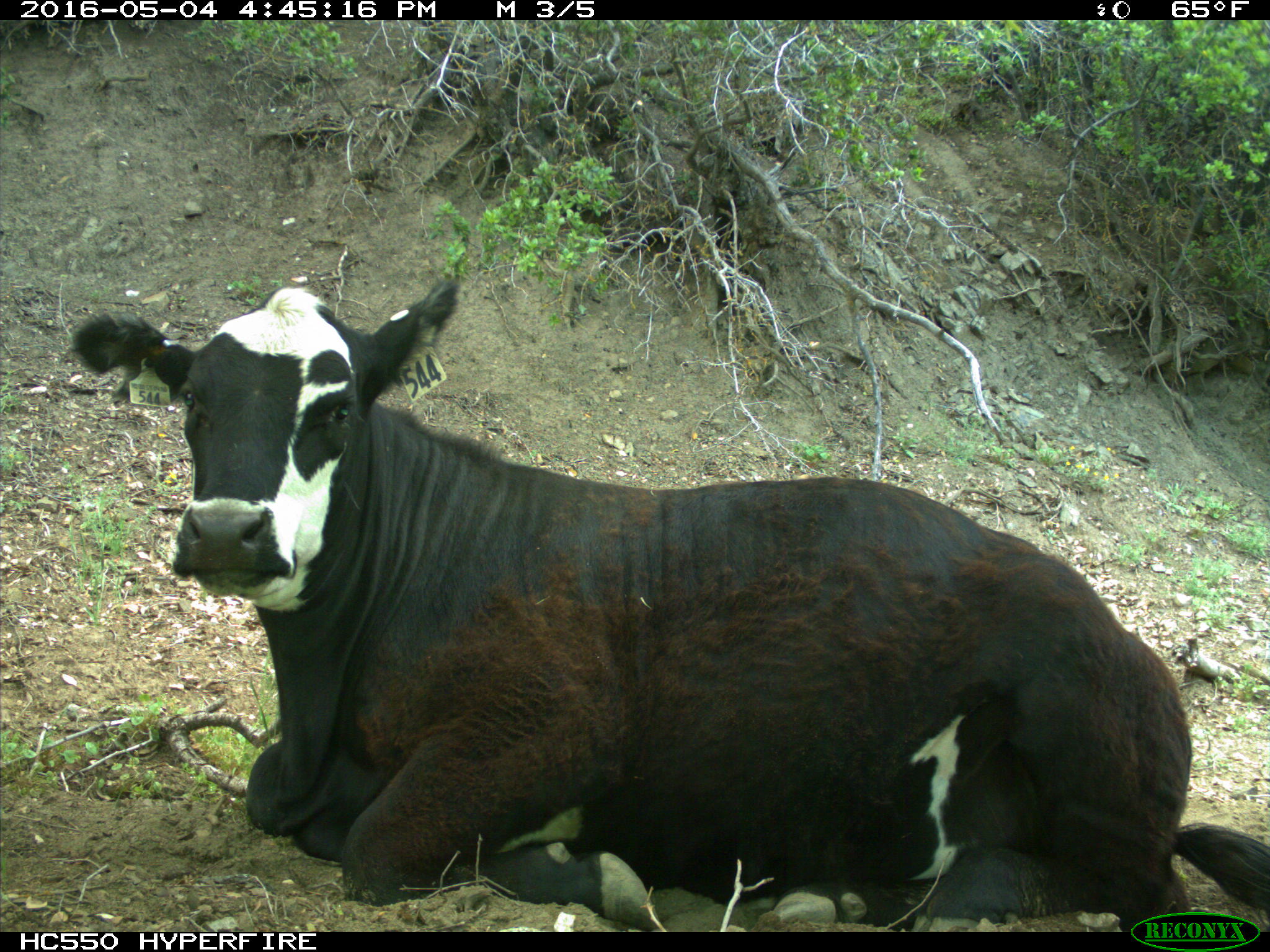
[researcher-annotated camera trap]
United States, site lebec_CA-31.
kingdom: Animalia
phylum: Chordata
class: Mammalia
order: Artiodactyla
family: Bovidae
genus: Bos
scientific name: Bos taurus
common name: domestic cow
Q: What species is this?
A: Bos taurus (domestic cow).